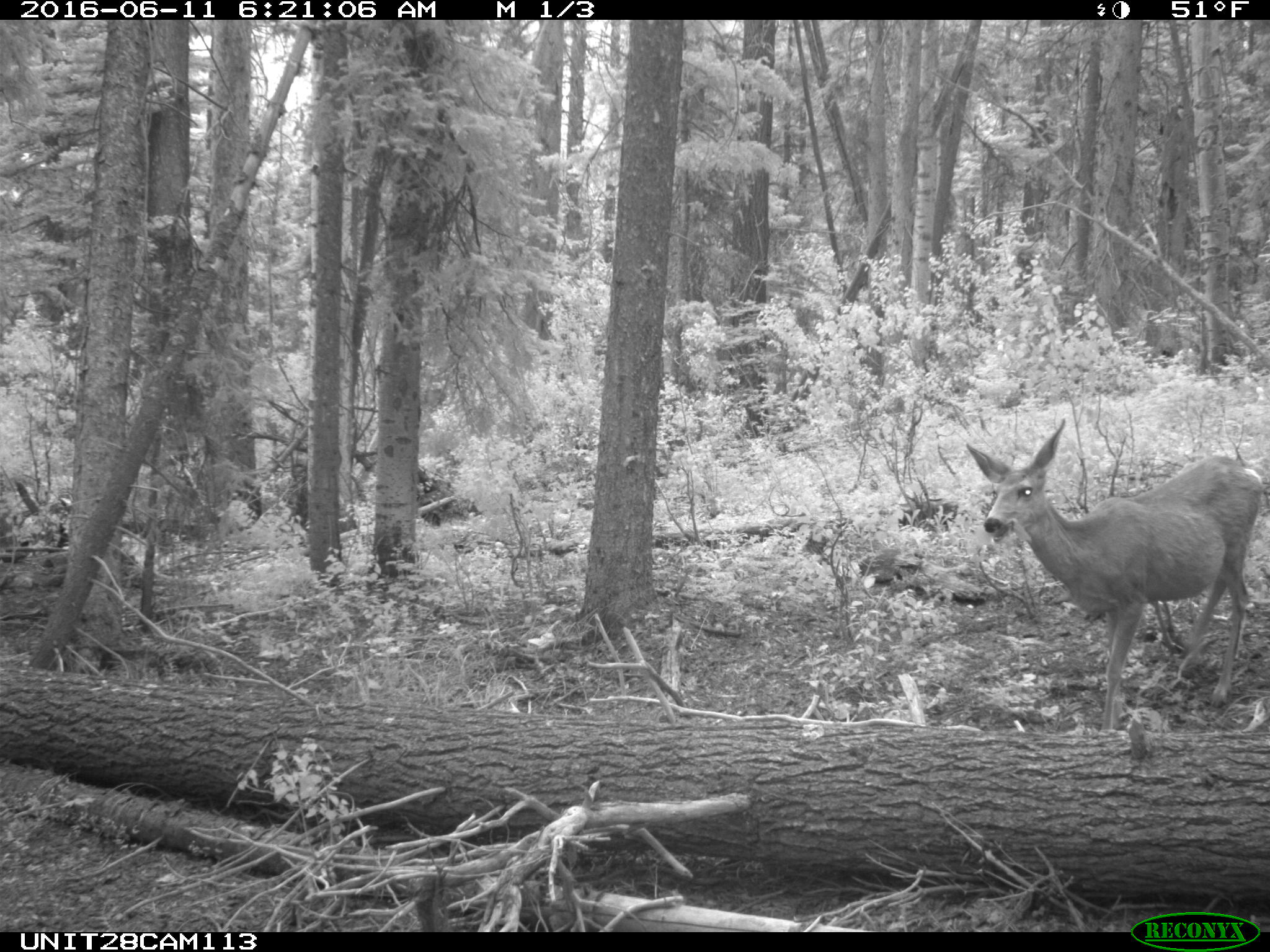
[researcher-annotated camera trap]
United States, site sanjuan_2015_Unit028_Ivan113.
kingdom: Animalia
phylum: Chordata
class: Mammalia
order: Artiodactyla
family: Cervidae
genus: Odocoileus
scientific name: Odocoileus hemionus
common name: mule deer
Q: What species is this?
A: Odocoileus hemionus (mule deer).